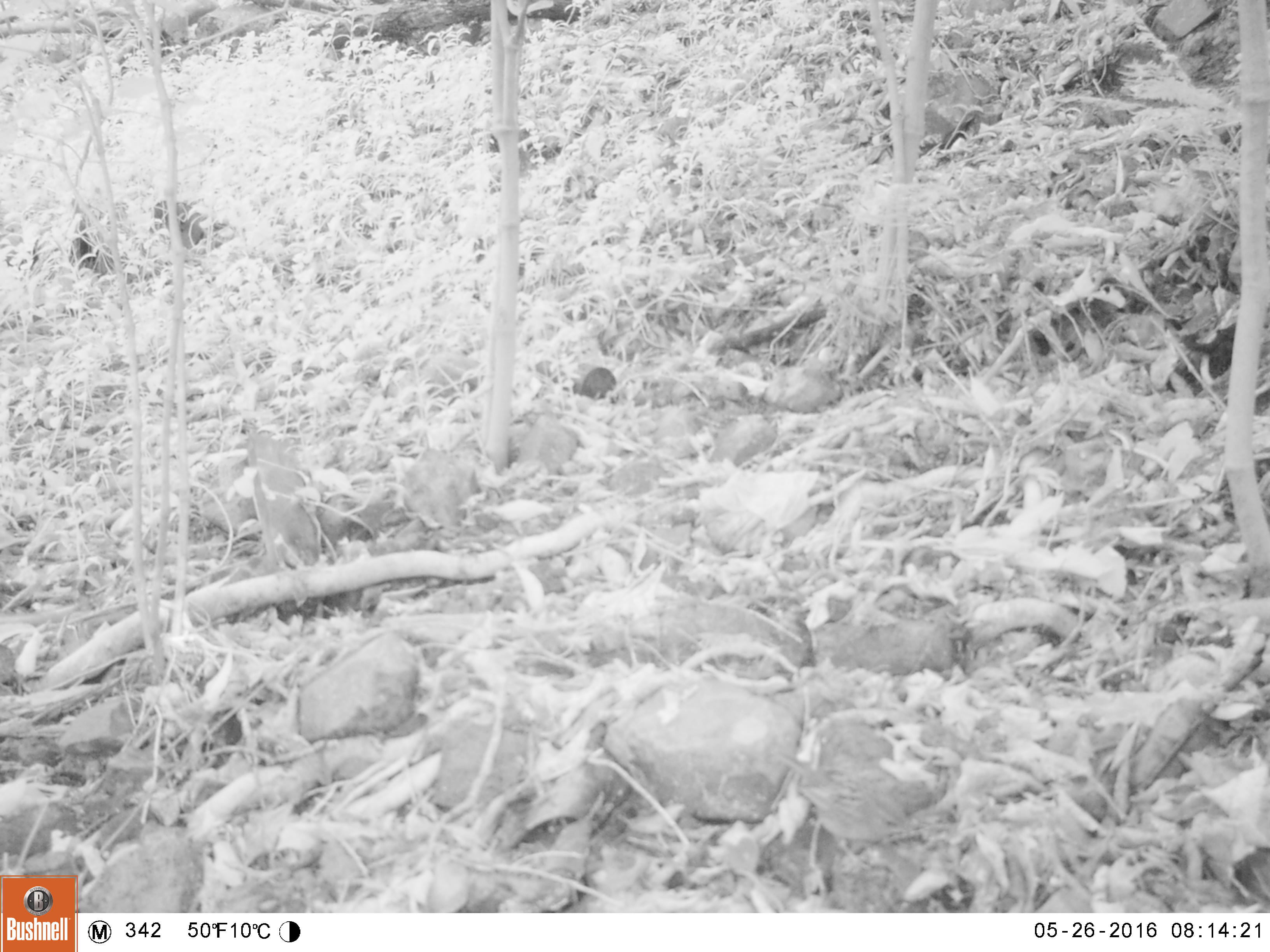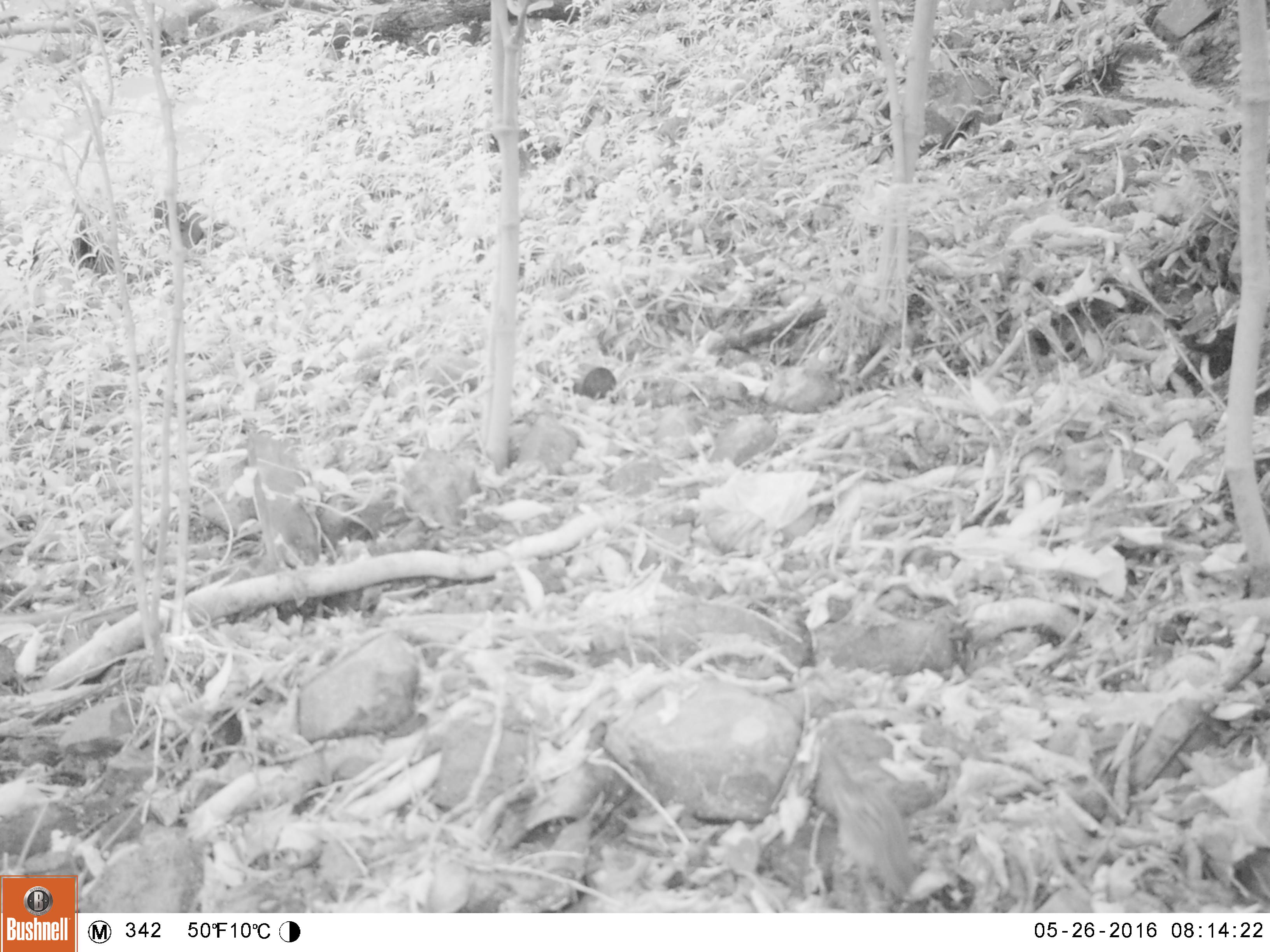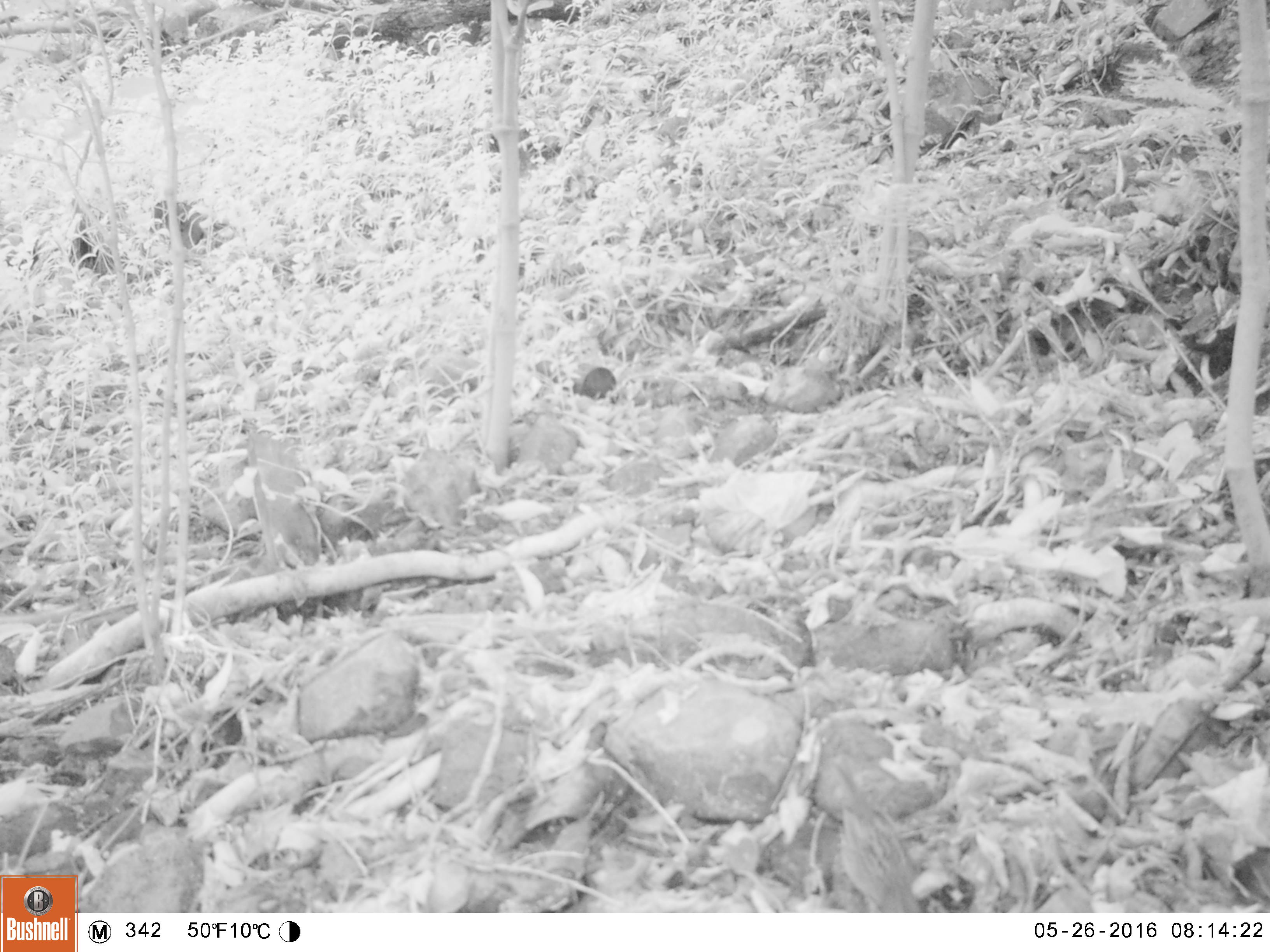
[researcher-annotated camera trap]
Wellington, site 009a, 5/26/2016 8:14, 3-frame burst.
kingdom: Animalia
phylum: Chordata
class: Aves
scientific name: Aves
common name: bird